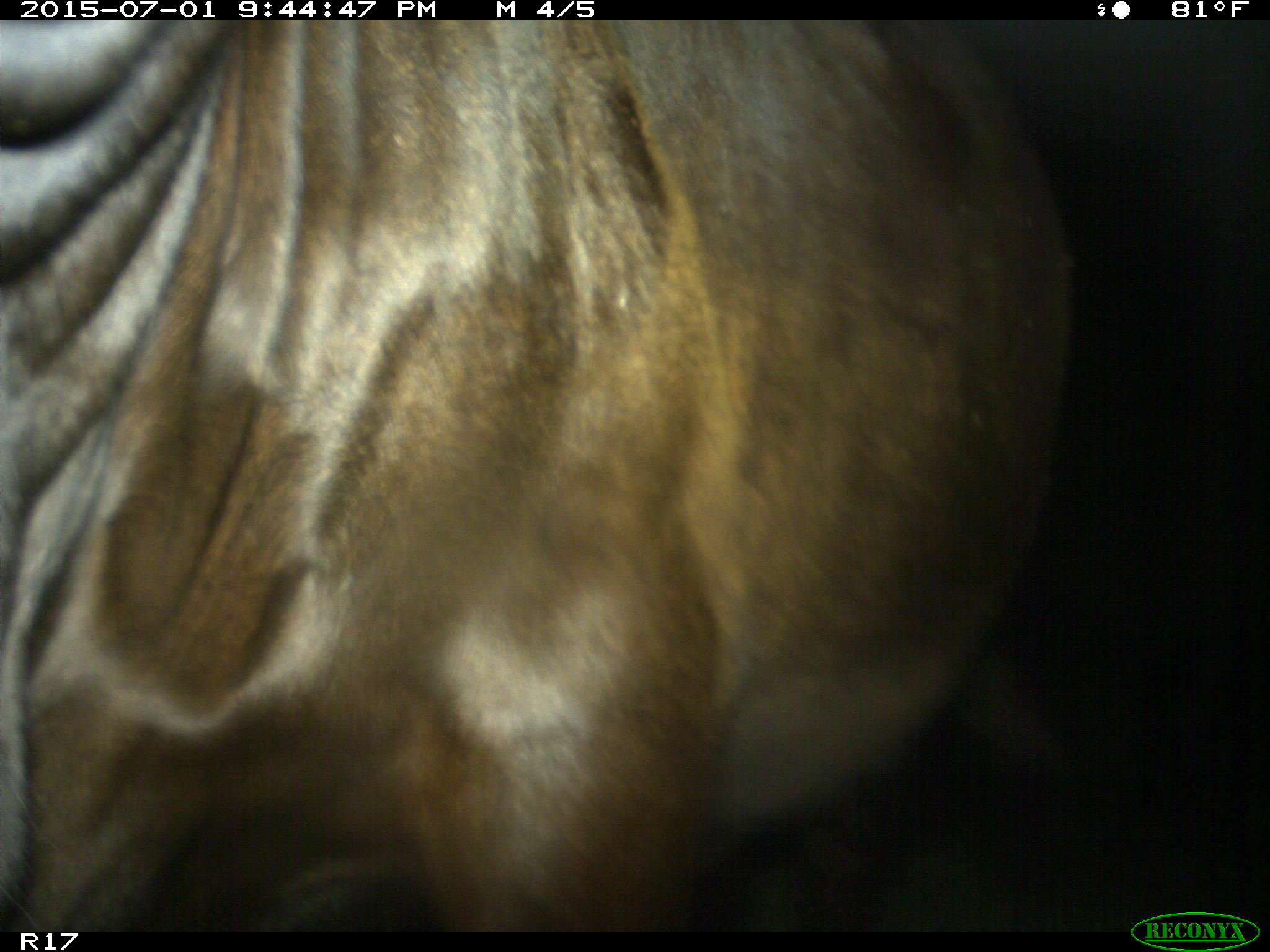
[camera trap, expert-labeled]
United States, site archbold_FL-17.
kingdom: Animalia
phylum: Chordata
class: Mammalia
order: Artiodactyla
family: Bovidae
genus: Bos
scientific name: Bos taurus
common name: domestic cow